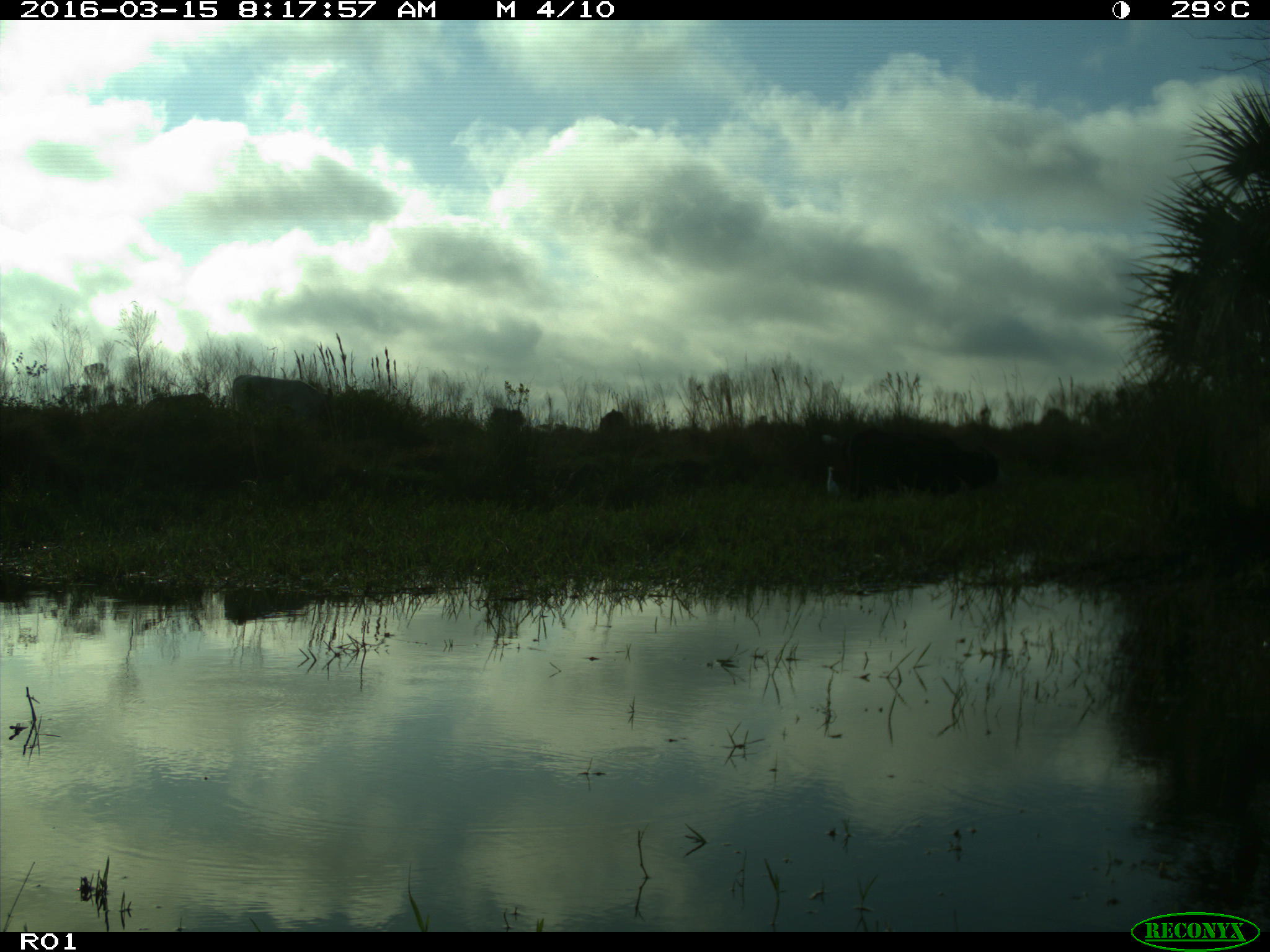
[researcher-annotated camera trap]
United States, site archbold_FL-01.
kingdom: Animalia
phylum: Chordata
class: Mammalia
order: Artiodactyla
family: Bovidae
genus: Bos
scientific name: Bos taurus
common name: domestic cow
Bos taurus (domestic cow).